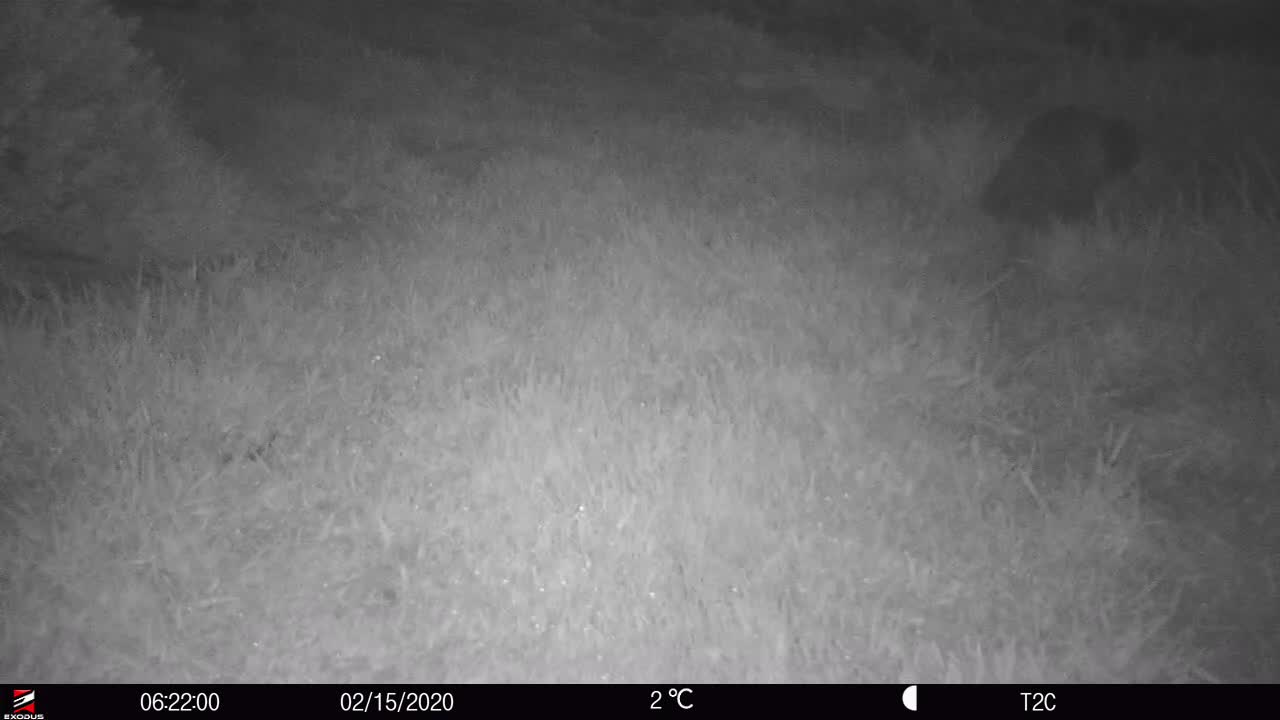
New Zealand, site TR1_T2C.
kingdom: Animalia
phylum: Chordata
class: Aves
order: Apterygiformes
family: Apterygidae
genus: Apteryx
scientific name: Apteryx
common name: kiwi